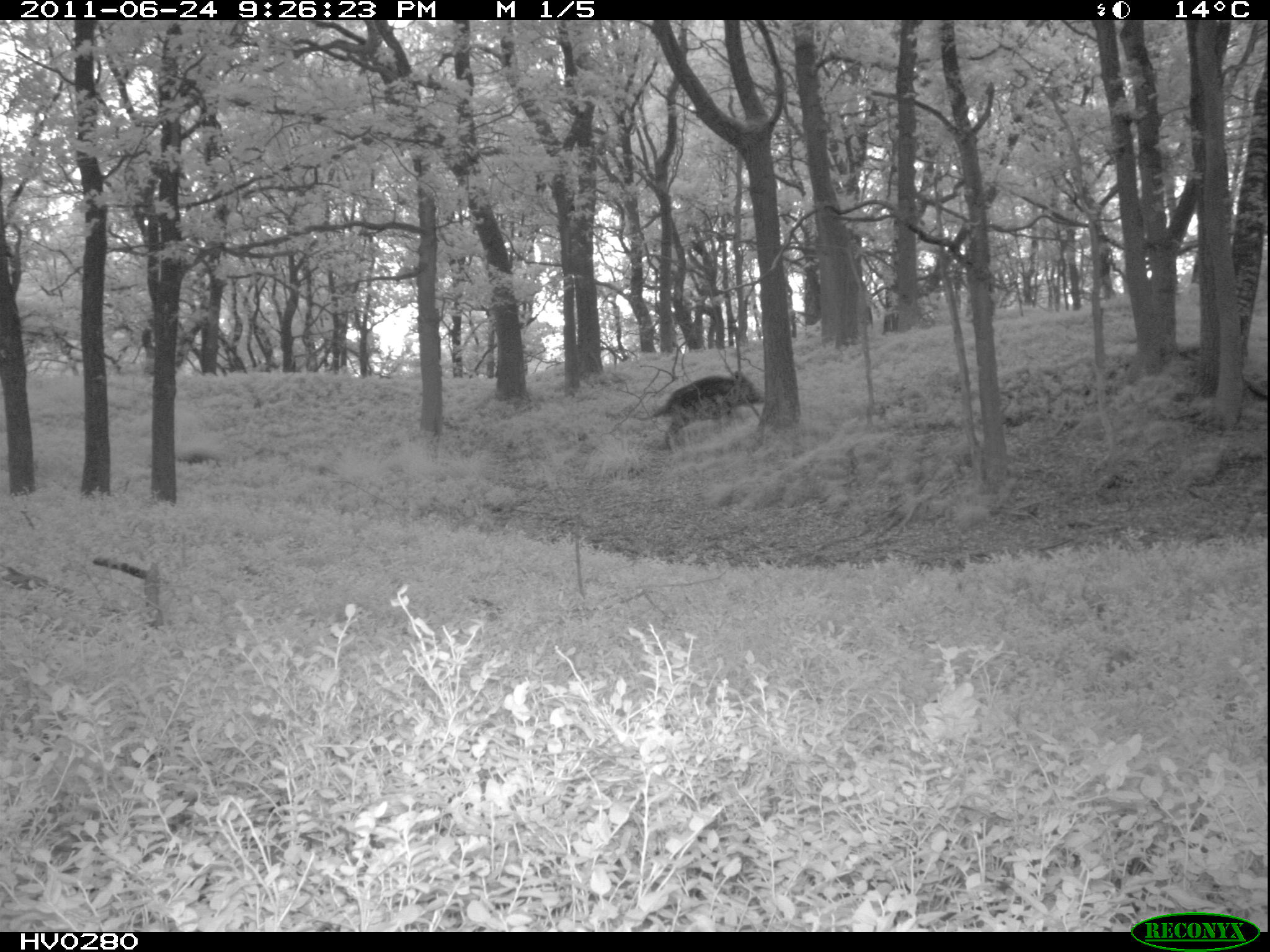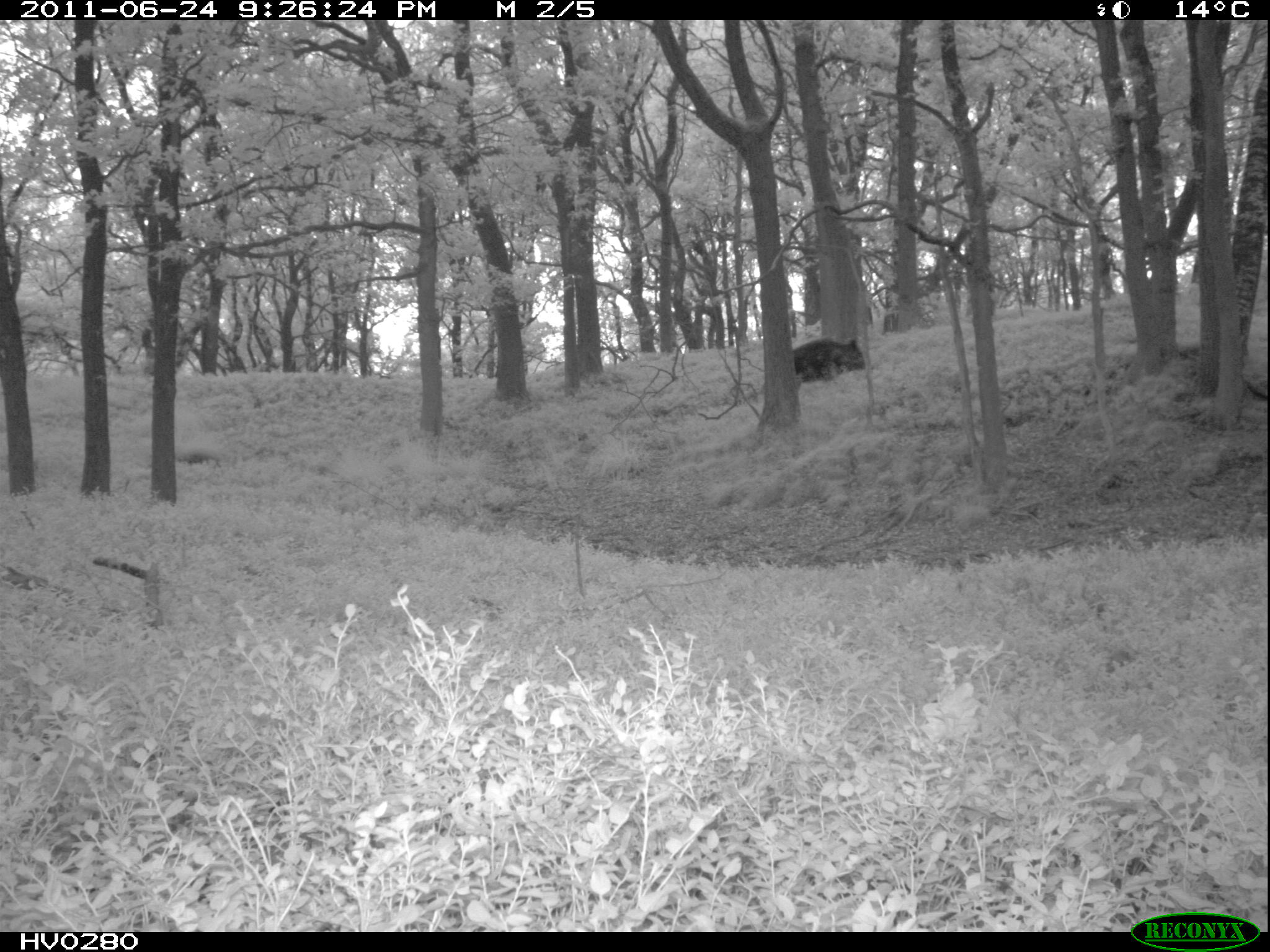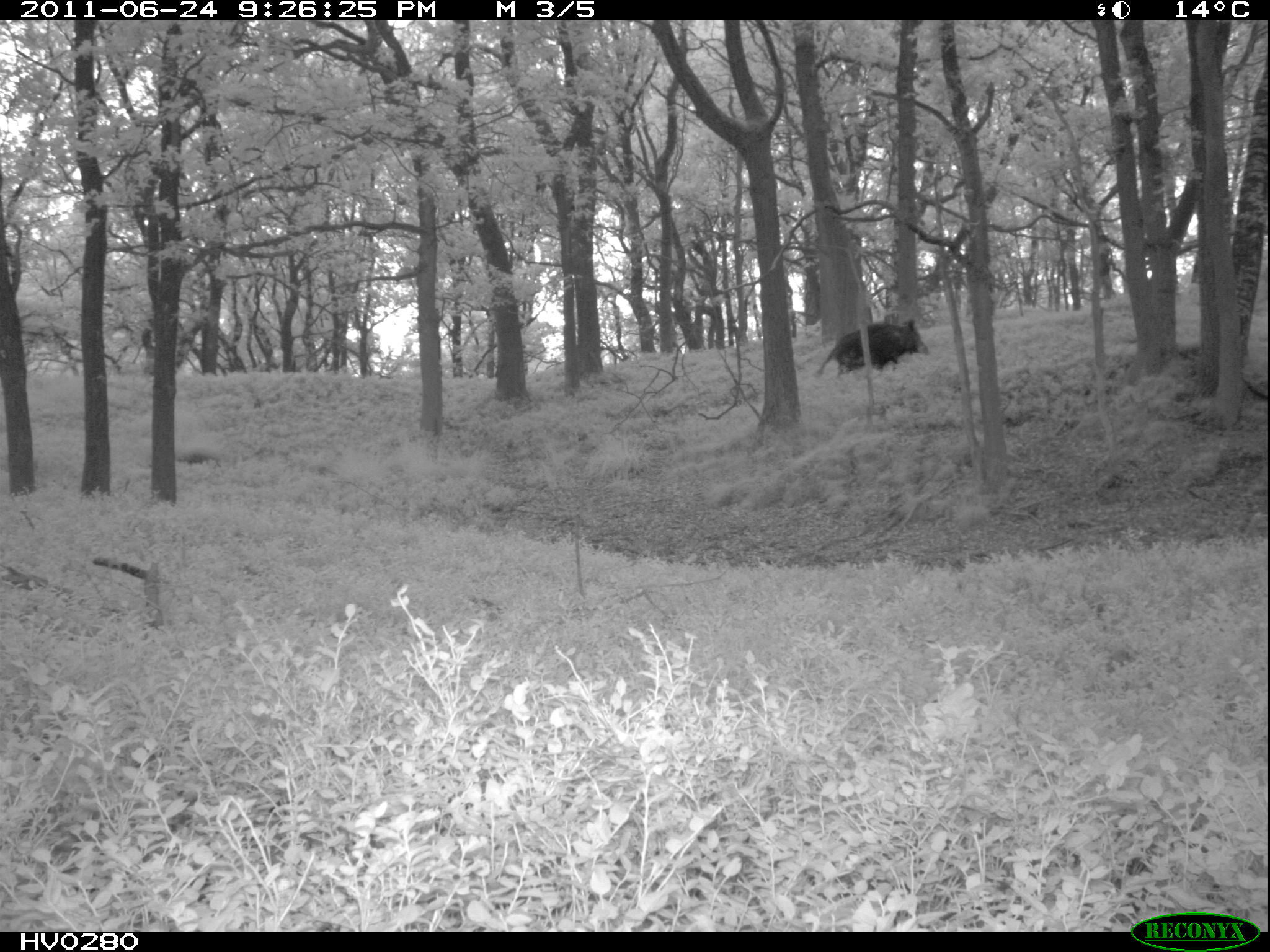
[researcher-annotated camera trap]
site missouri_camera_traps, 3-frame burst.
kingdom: Animalia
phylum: Chordata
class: Mammalia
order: Artiodactyla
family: Suidae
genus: Sus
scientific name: Sus scrofa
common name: wild boar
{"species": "wild boar (Sus scrofa)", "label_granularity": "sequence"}